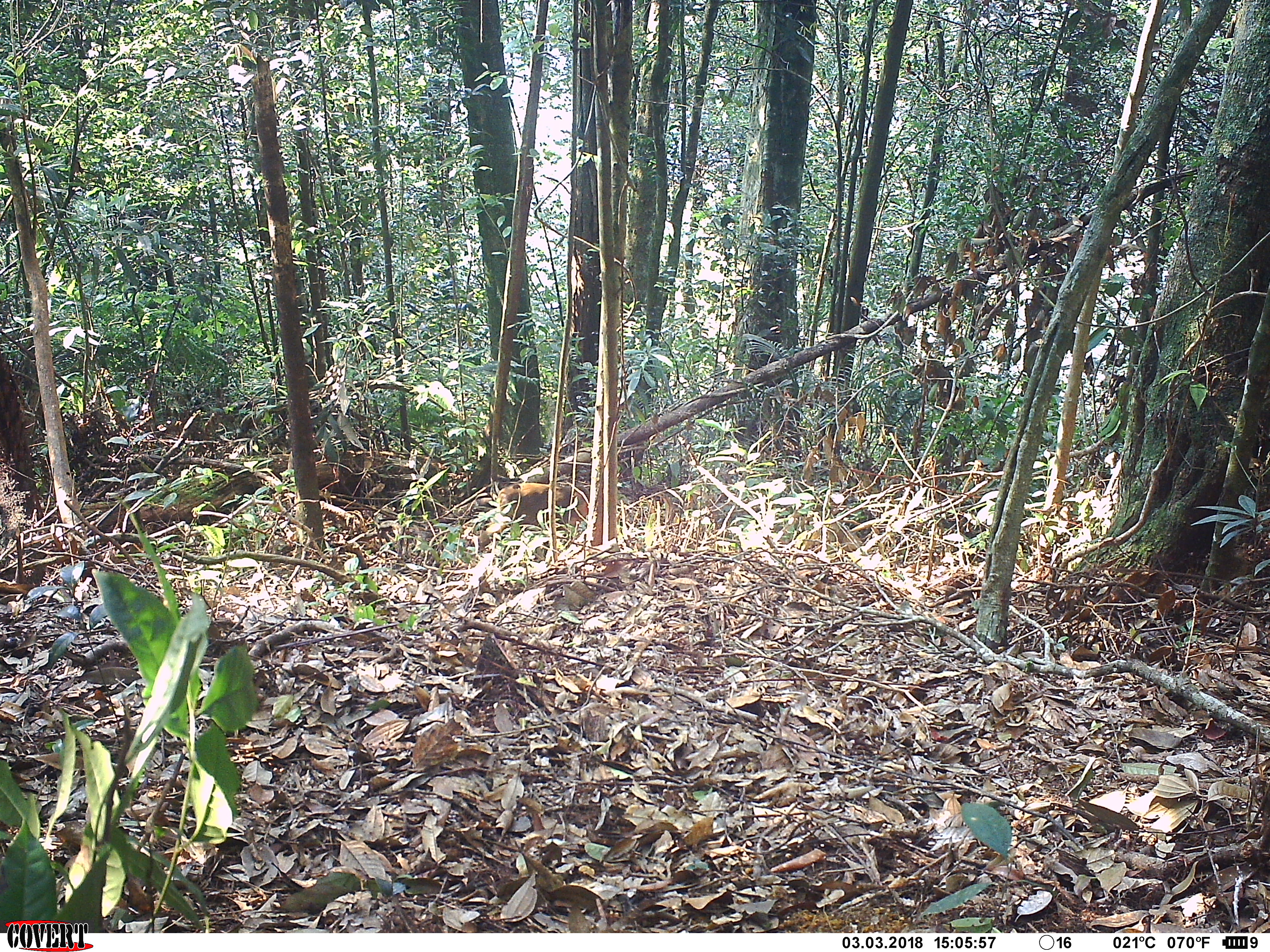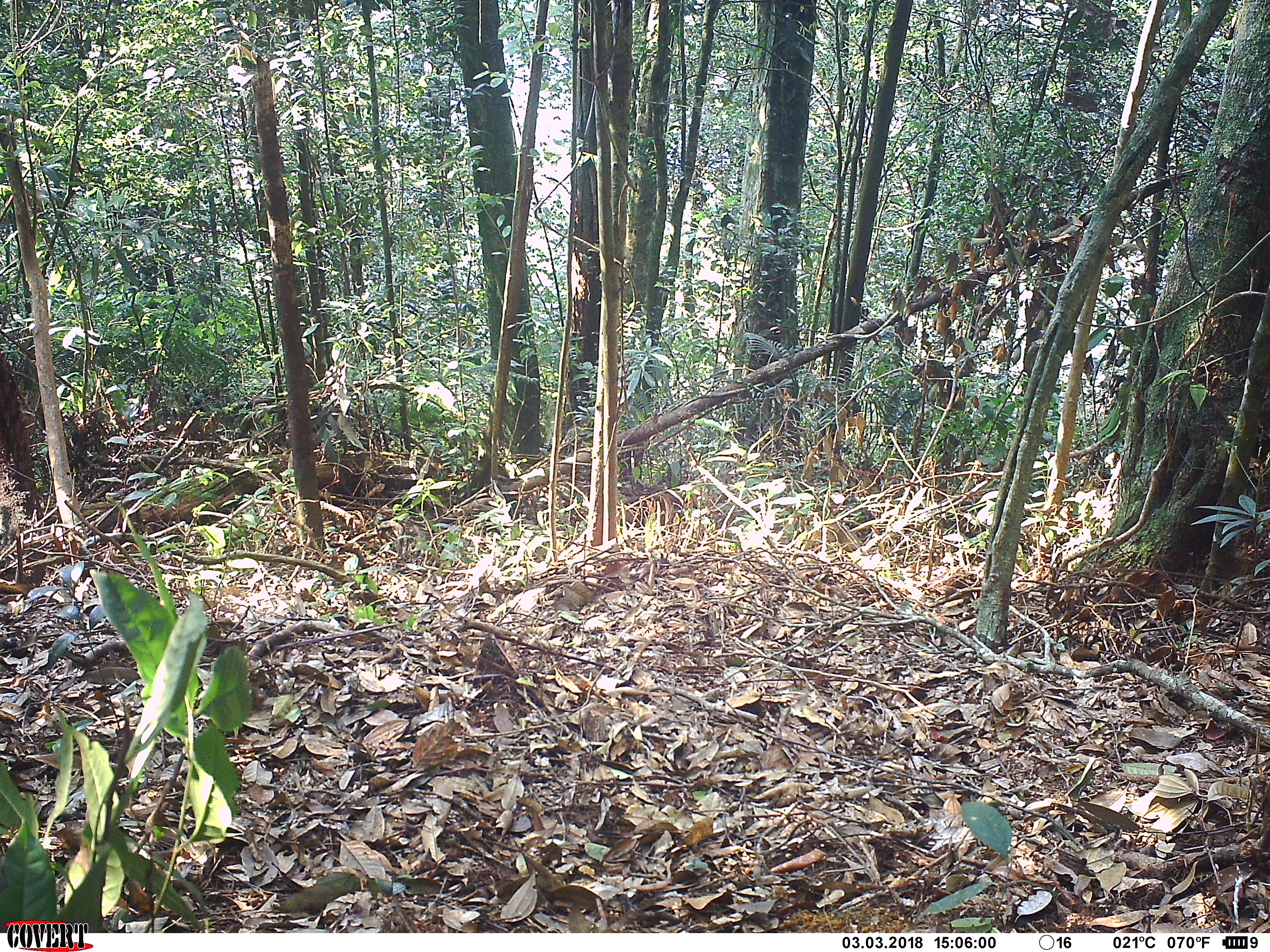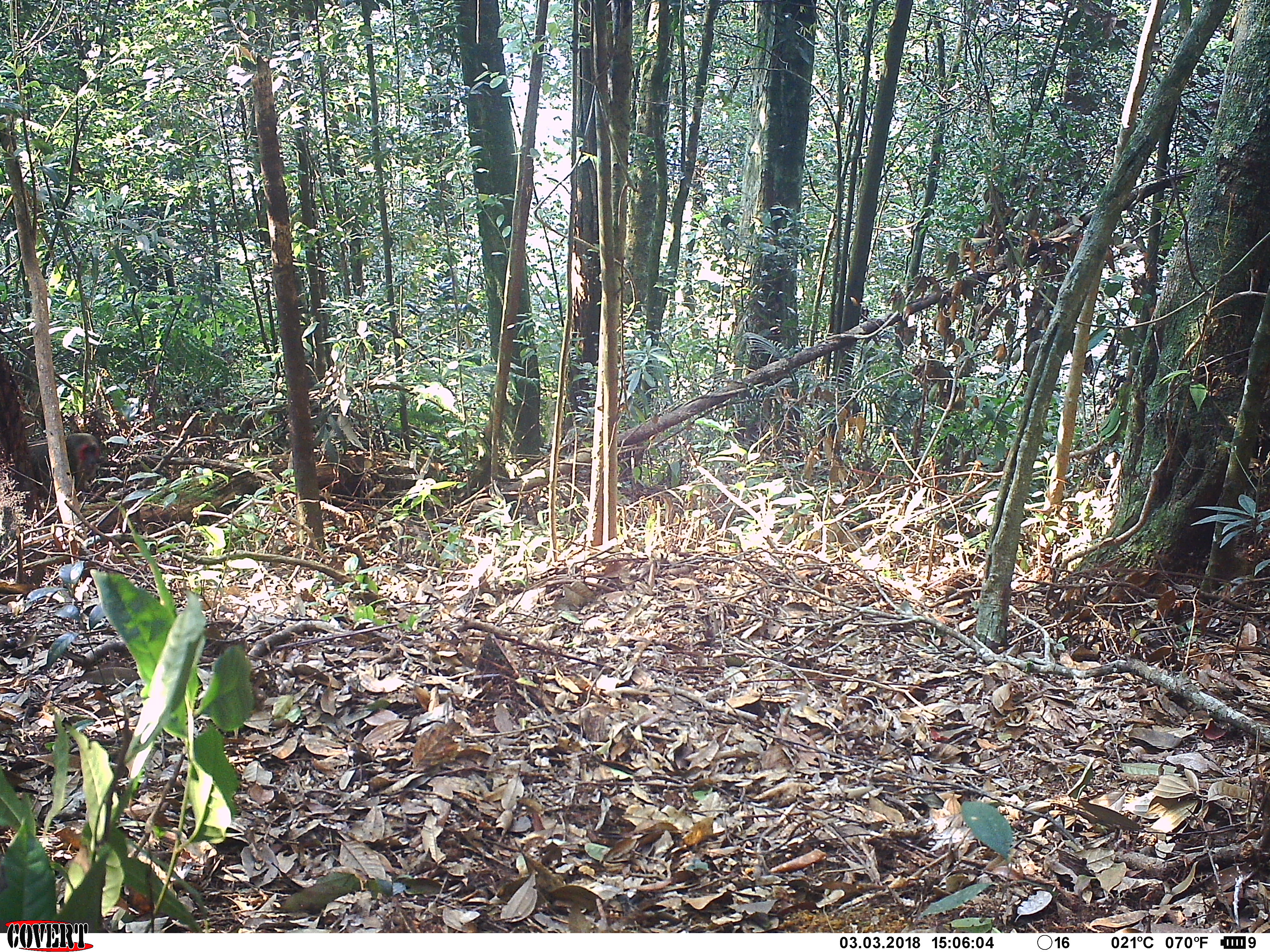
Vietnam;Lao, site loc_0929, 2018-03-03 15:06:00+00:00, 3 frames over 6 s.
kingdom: Animalia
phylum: Chordata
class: Mammalia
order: Primates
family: Cercopithecidae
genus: Macaca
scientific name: Macaca arctoides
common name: stump-tailed macaque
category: stump tailed macaque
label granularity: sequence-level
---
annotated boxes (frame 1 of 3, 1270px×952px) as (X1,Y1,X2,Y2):
stump tailed macaque: (477,481,591,554)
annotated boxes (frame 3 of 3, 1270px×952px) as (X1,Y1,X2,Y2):
stump tailed macaque: (316,464,344,488)